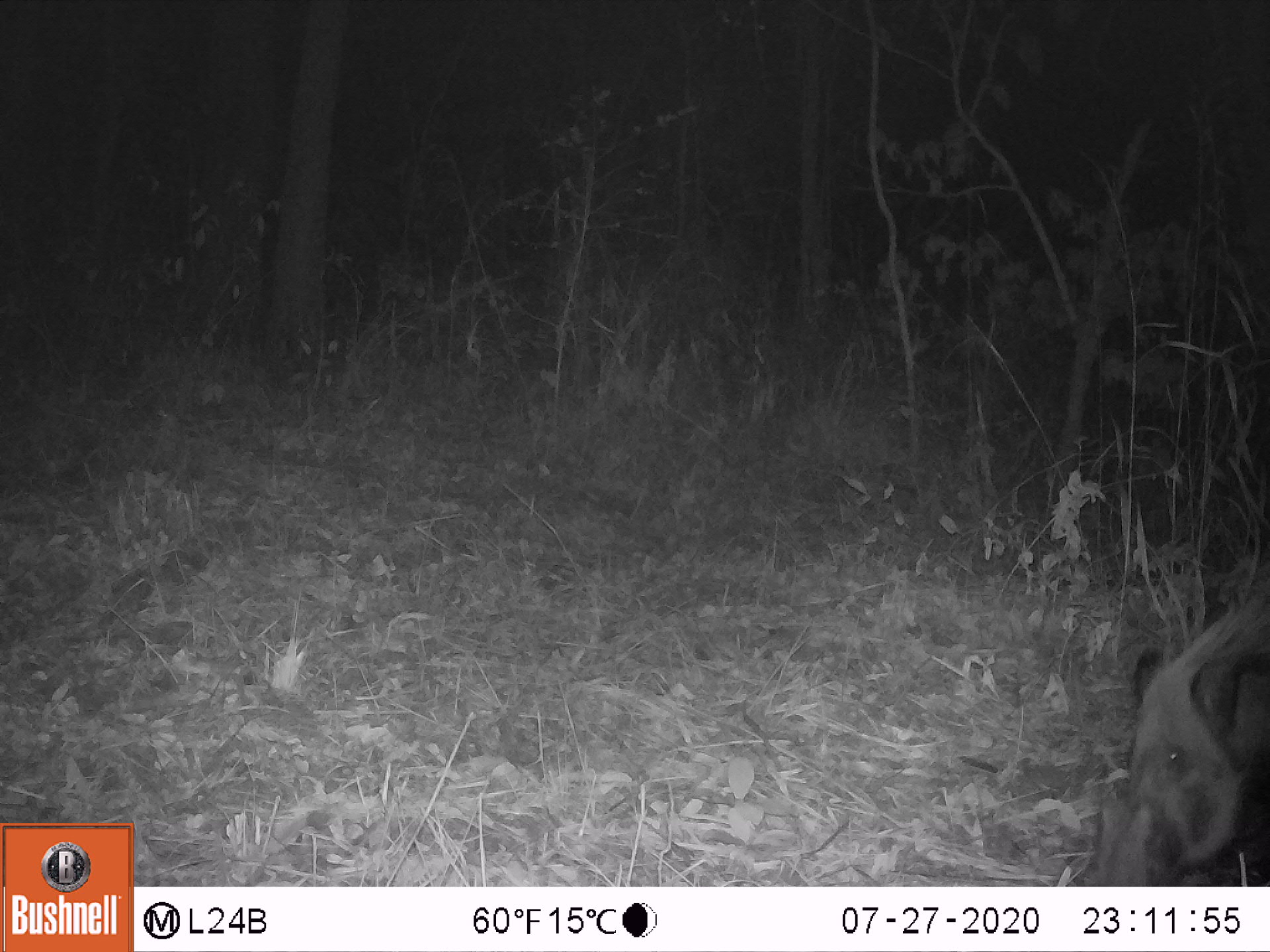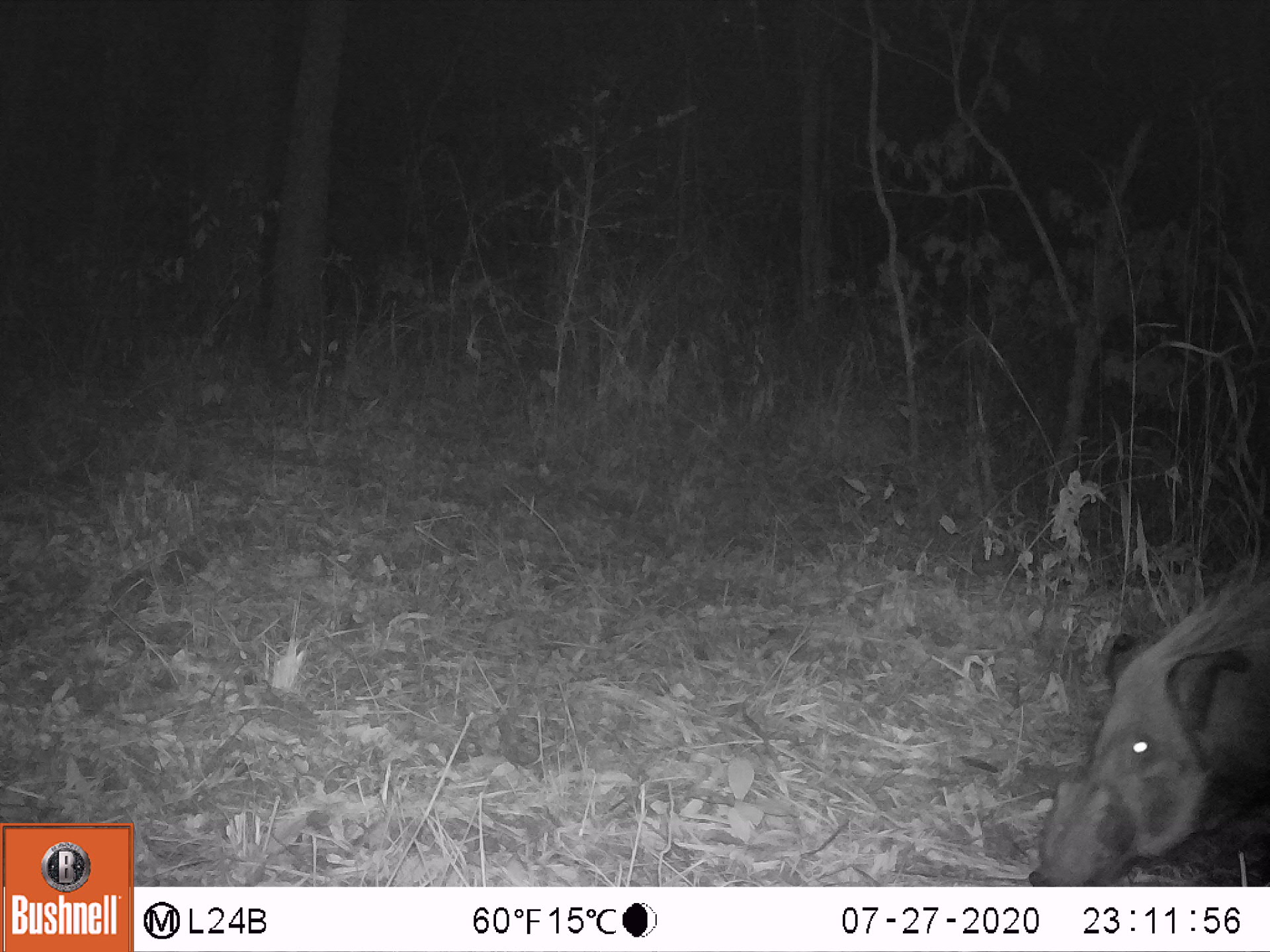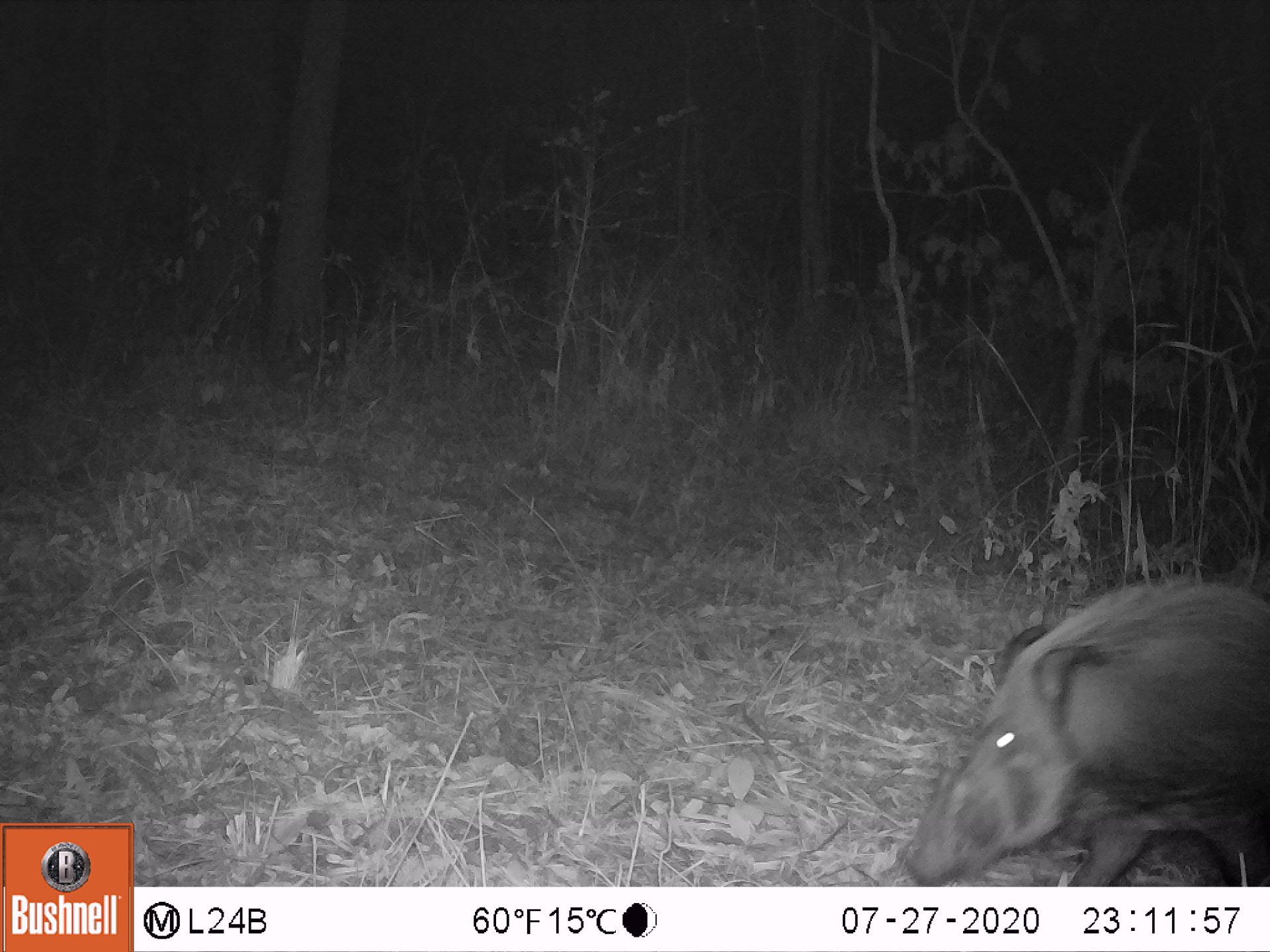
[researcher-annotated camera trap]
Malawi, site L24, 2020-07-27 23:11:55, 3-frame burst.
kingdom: Animalia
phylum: Chordata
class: Mammalia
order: Artiodactyla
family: Suidae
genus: Potamochoerus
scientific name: Potamochoerus larvatus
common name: bushpig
Bushpig (Potamochoerus larvatus), count 1.